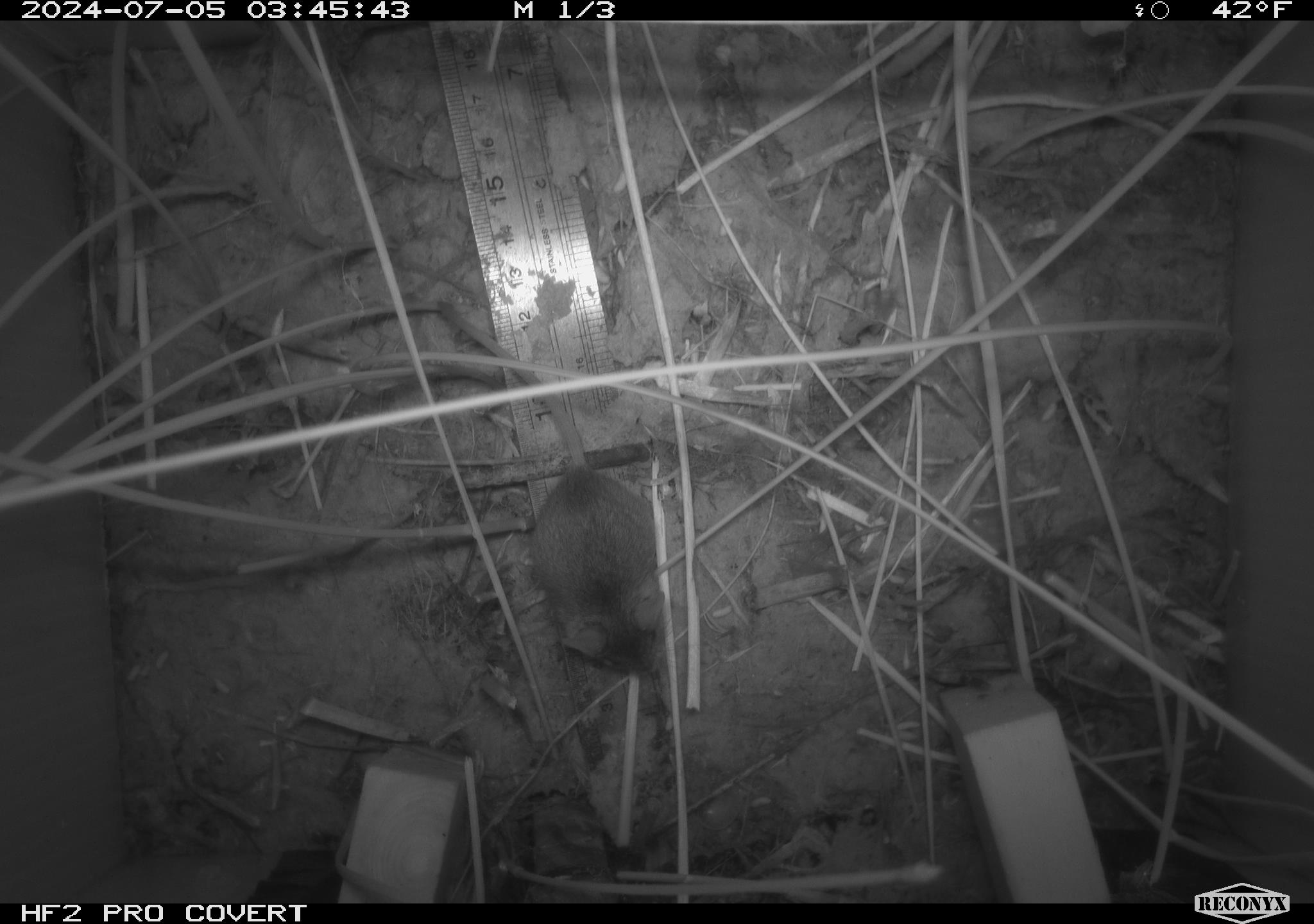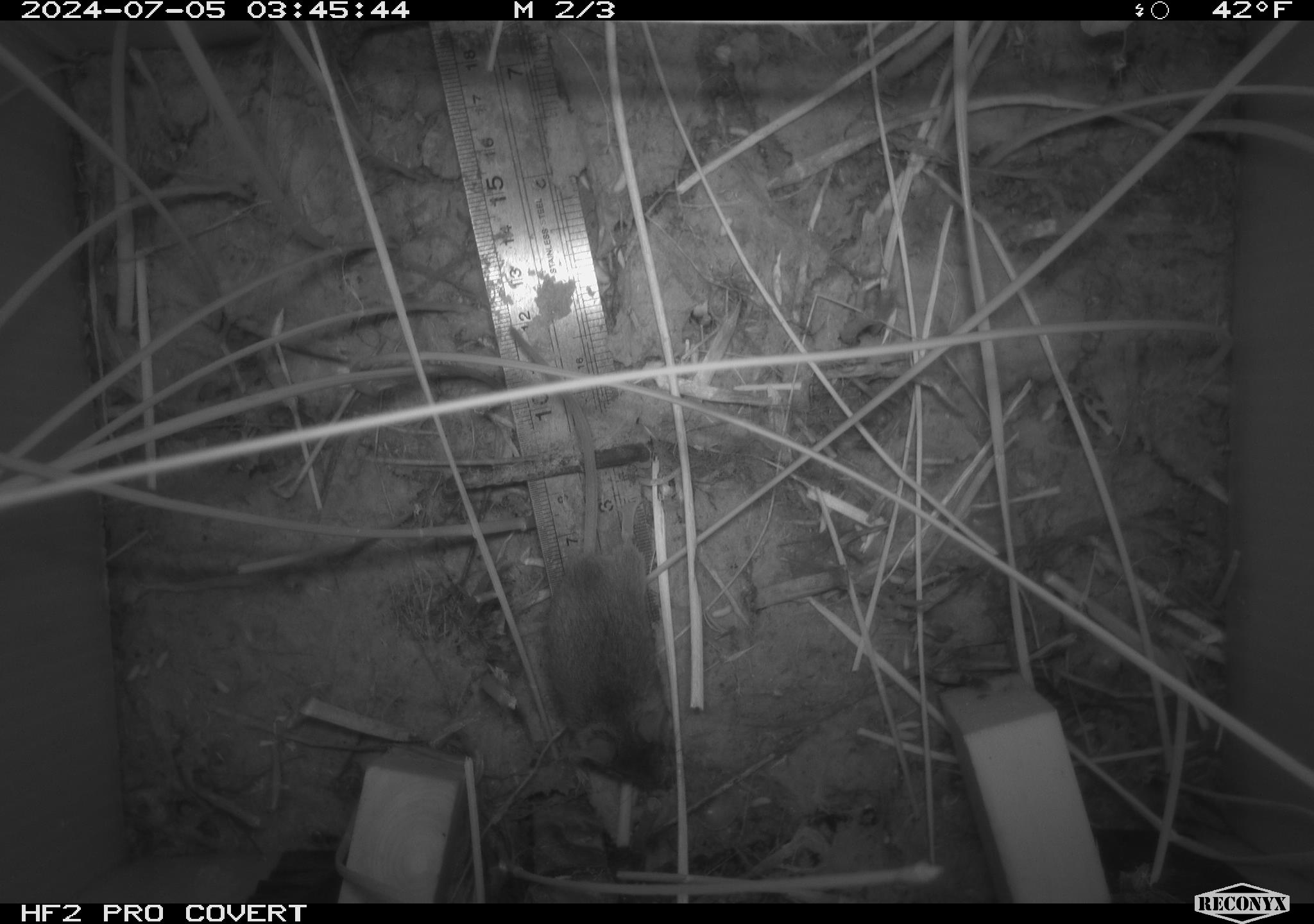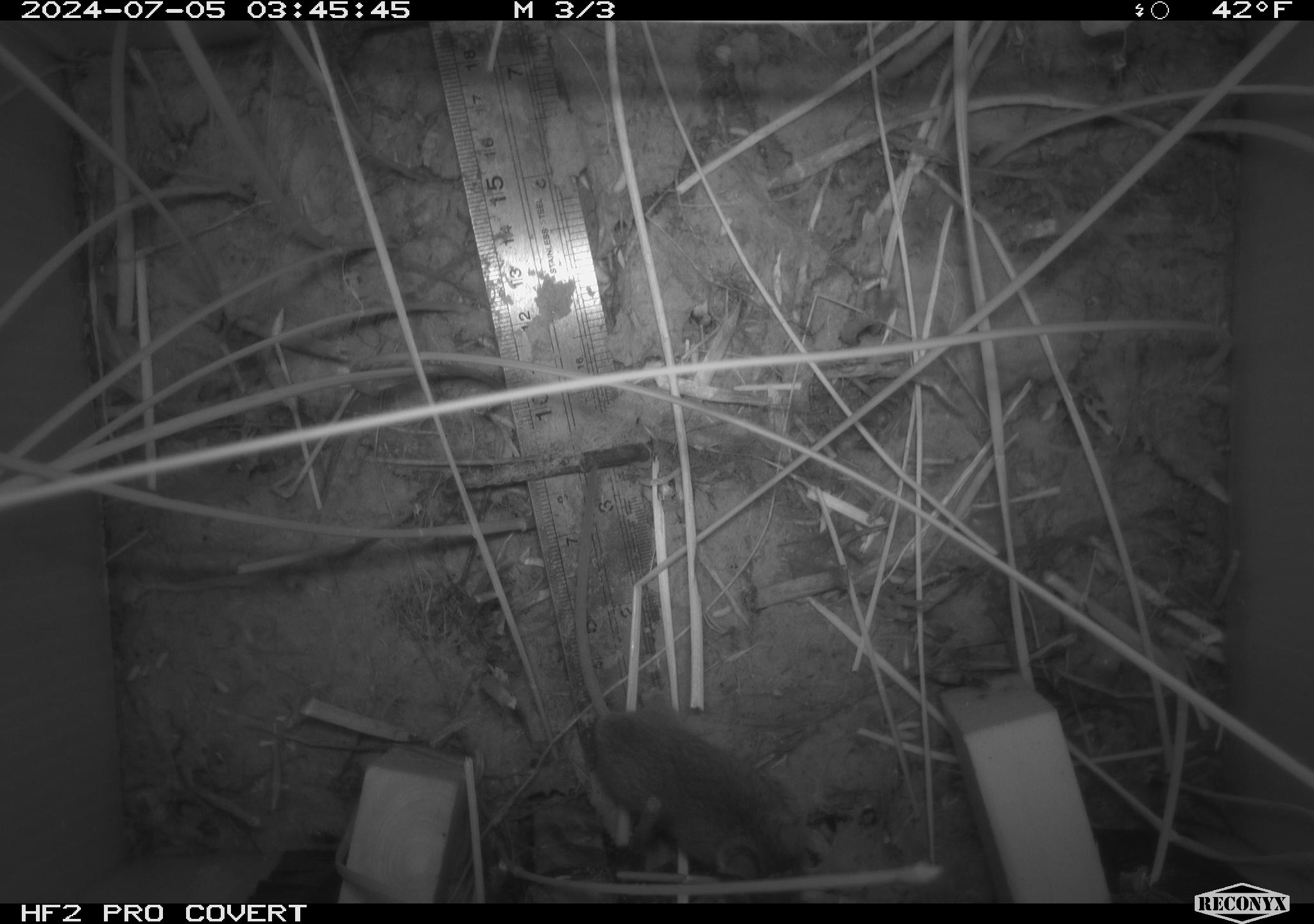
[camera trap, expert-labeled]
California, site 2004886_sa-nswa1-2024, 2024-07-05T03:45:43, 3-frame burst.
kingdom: Animalia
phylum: Chordata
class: Mammalia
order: Rodentia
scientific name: Rodentia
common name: rodent